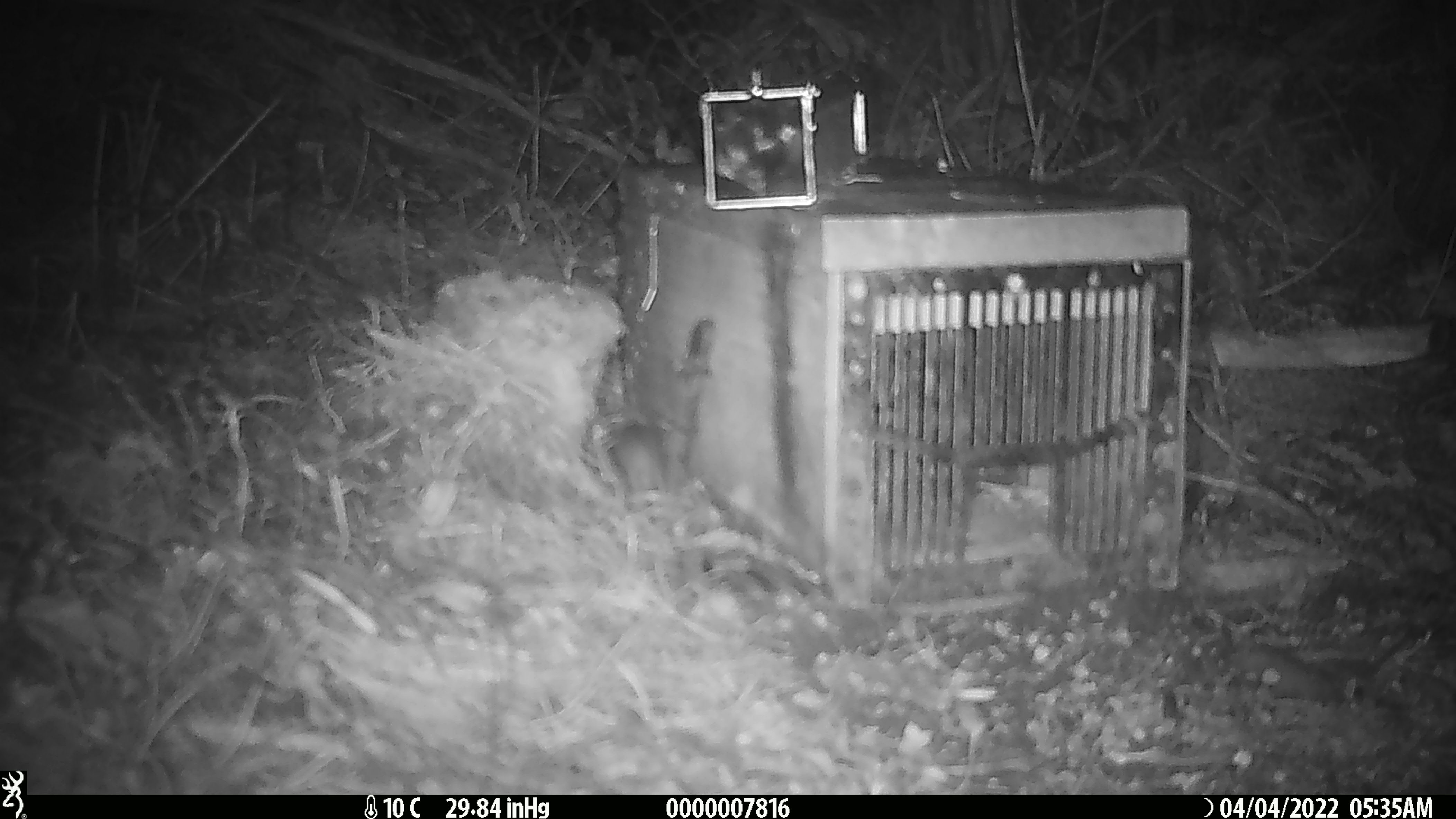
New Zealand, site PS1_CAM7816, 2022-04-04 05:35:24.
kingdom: Animalia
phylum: Chordata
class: Mammalia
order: Rodentia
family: Muridae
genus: Mus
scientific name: Mus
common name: mouse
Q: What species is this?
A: Mouse (Mus).